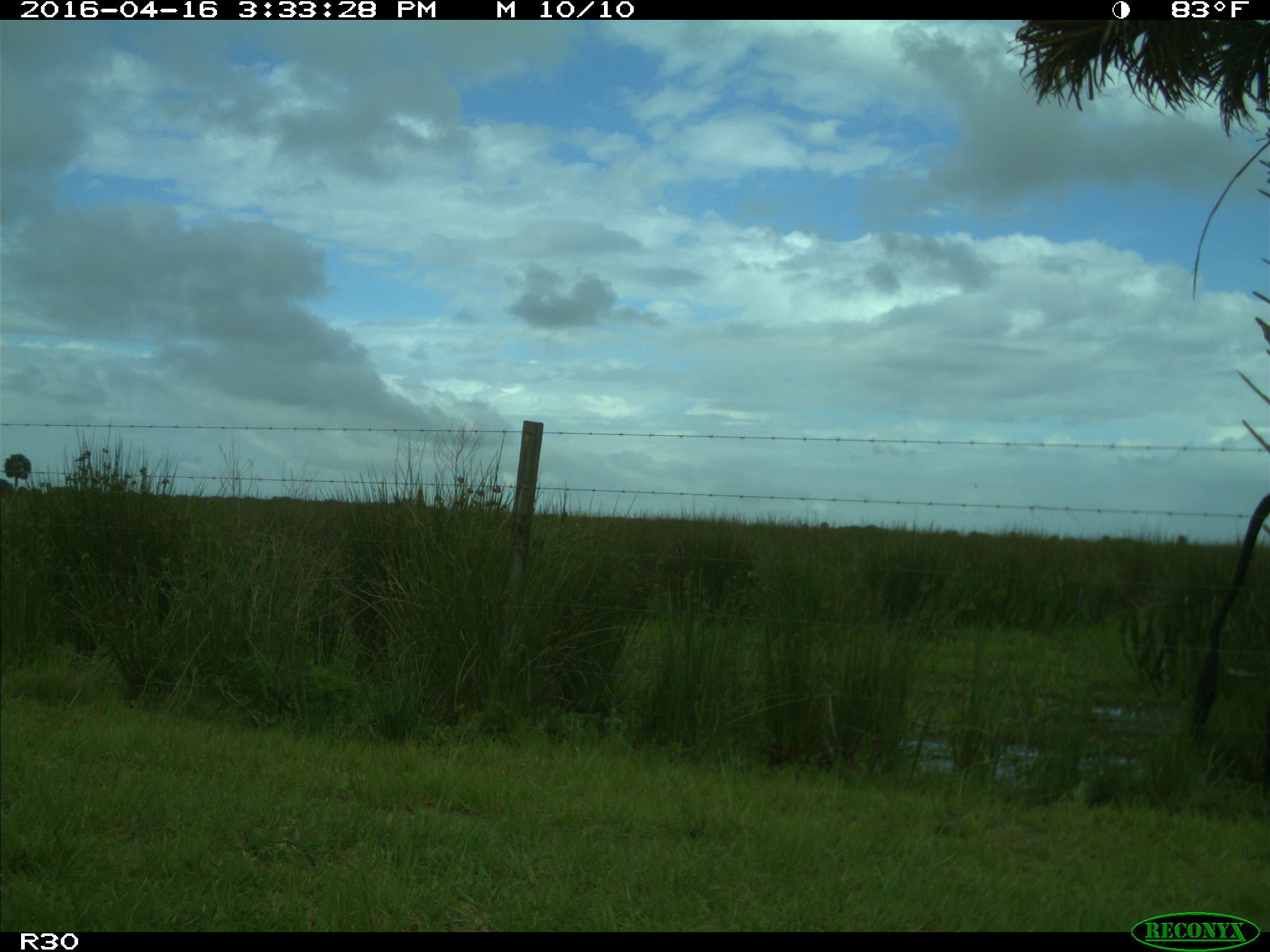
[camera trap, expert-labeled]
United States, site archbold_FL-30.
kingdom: Animalia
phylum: Chordata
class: Mammalia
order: Artiodactyla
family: Bovidae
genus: Bos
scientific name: Bos taurus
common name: domestic cow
Bos taurus (domestic cow).